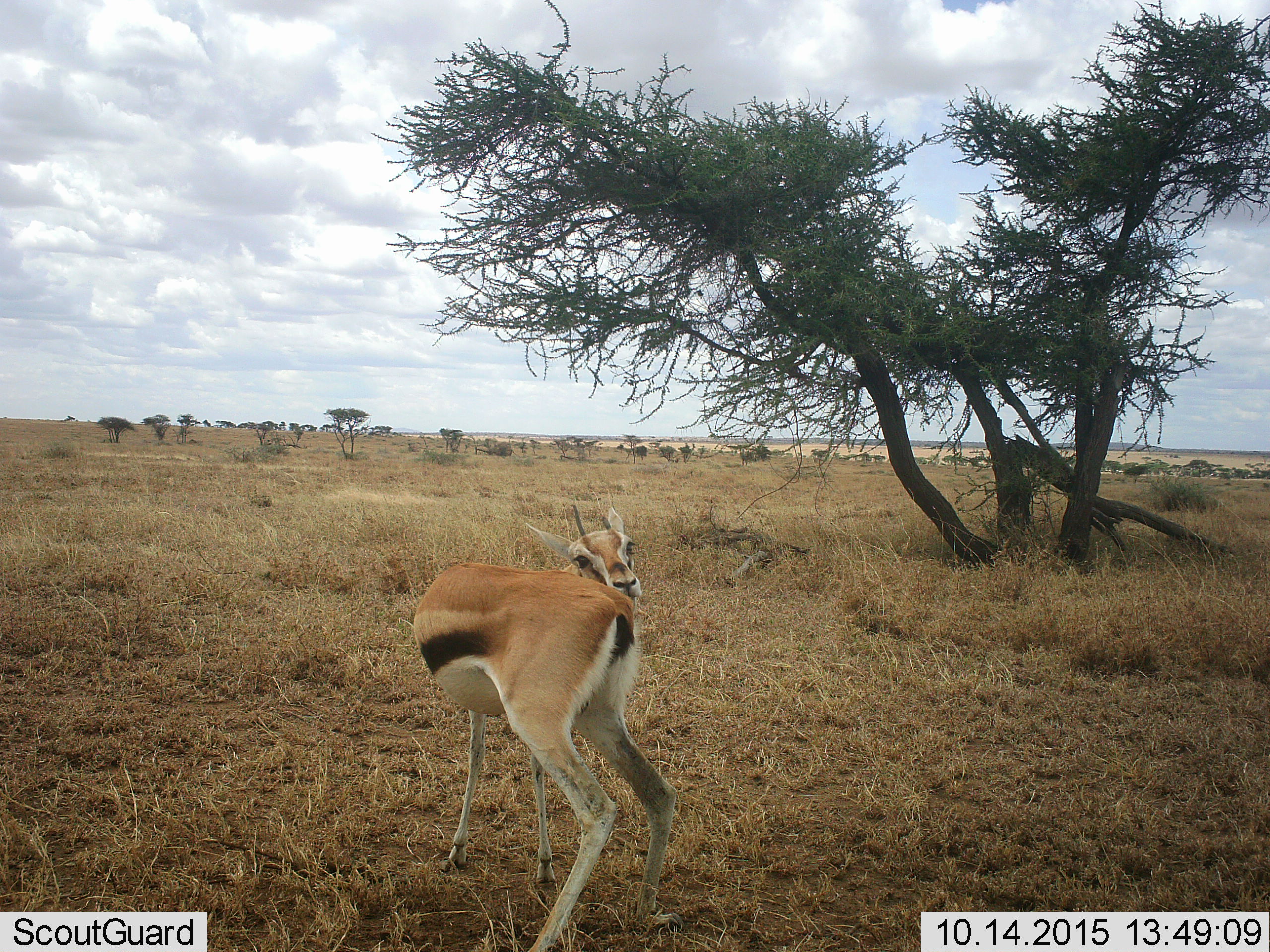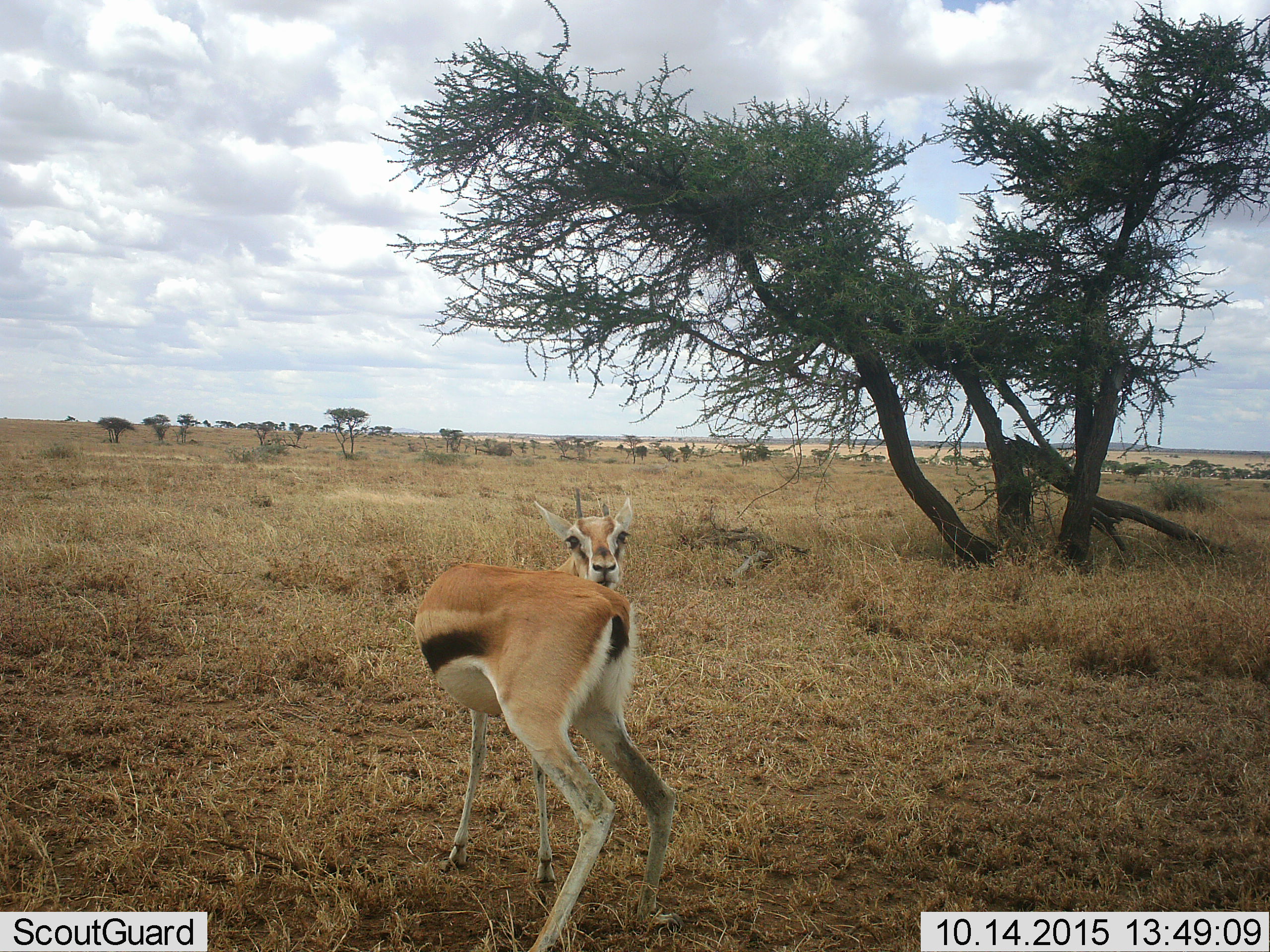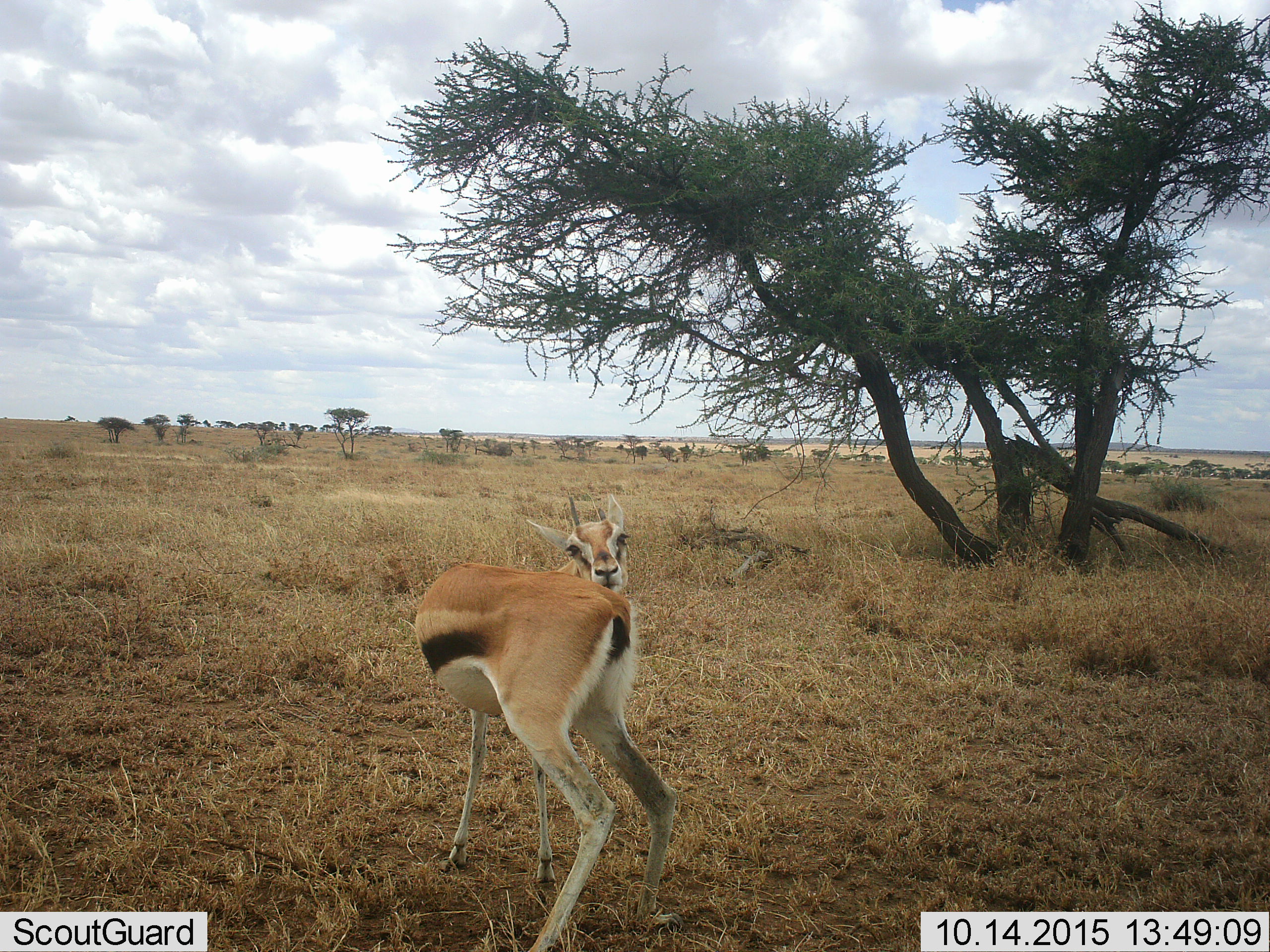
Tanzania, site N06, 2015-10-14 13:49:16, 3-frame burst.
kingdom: Animalia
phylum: Chordata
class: Mammalia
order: Artiodactyla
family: Bovidae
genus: Eudorcas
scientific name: Eudorcas thomsonii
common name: thomson's gazelle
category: gazellethomsons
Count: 1.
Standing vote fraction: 80%.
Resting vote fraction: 0%.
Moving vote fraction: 10%.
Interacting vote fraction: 30%.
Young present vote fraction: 10%.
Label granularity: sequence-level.